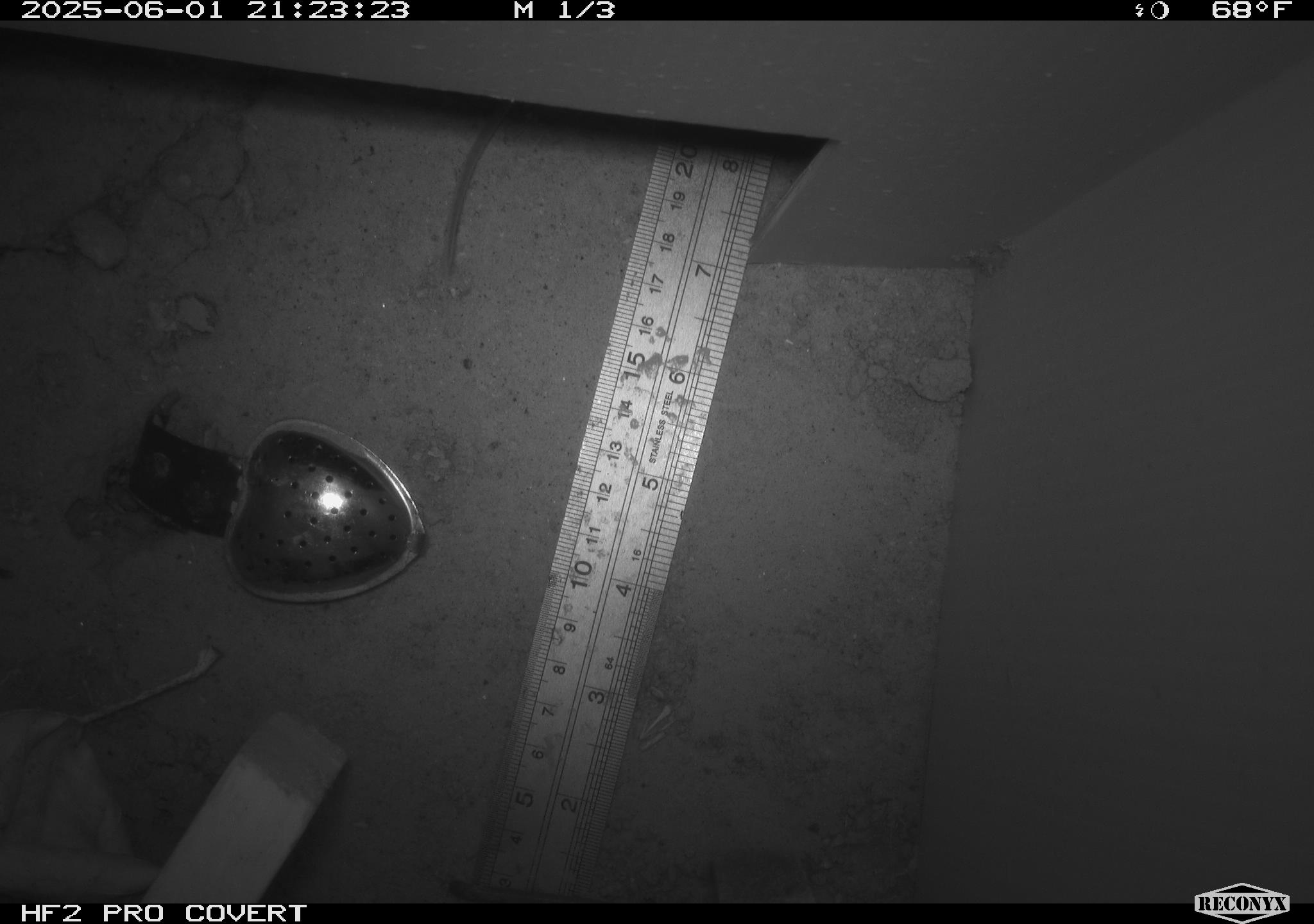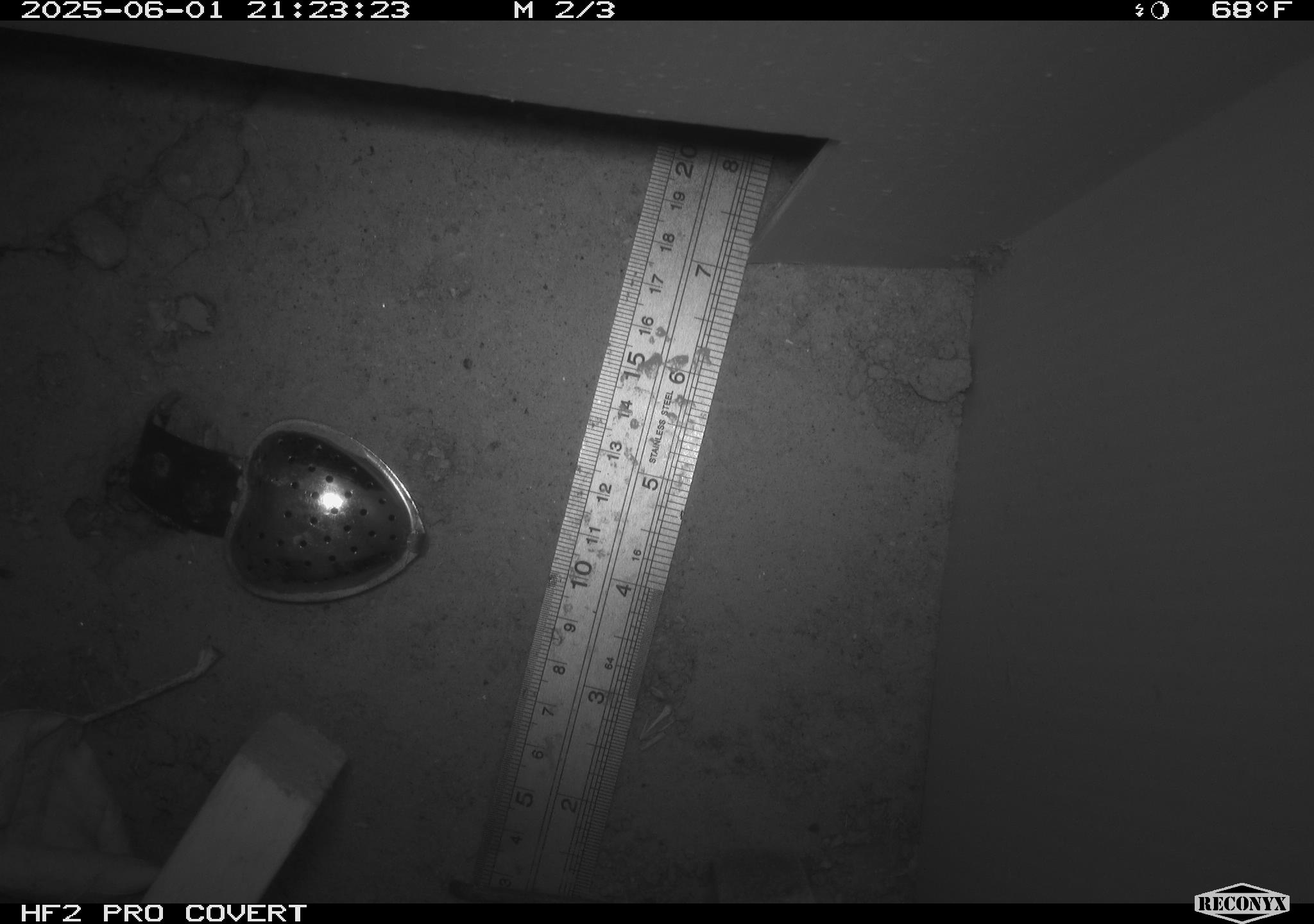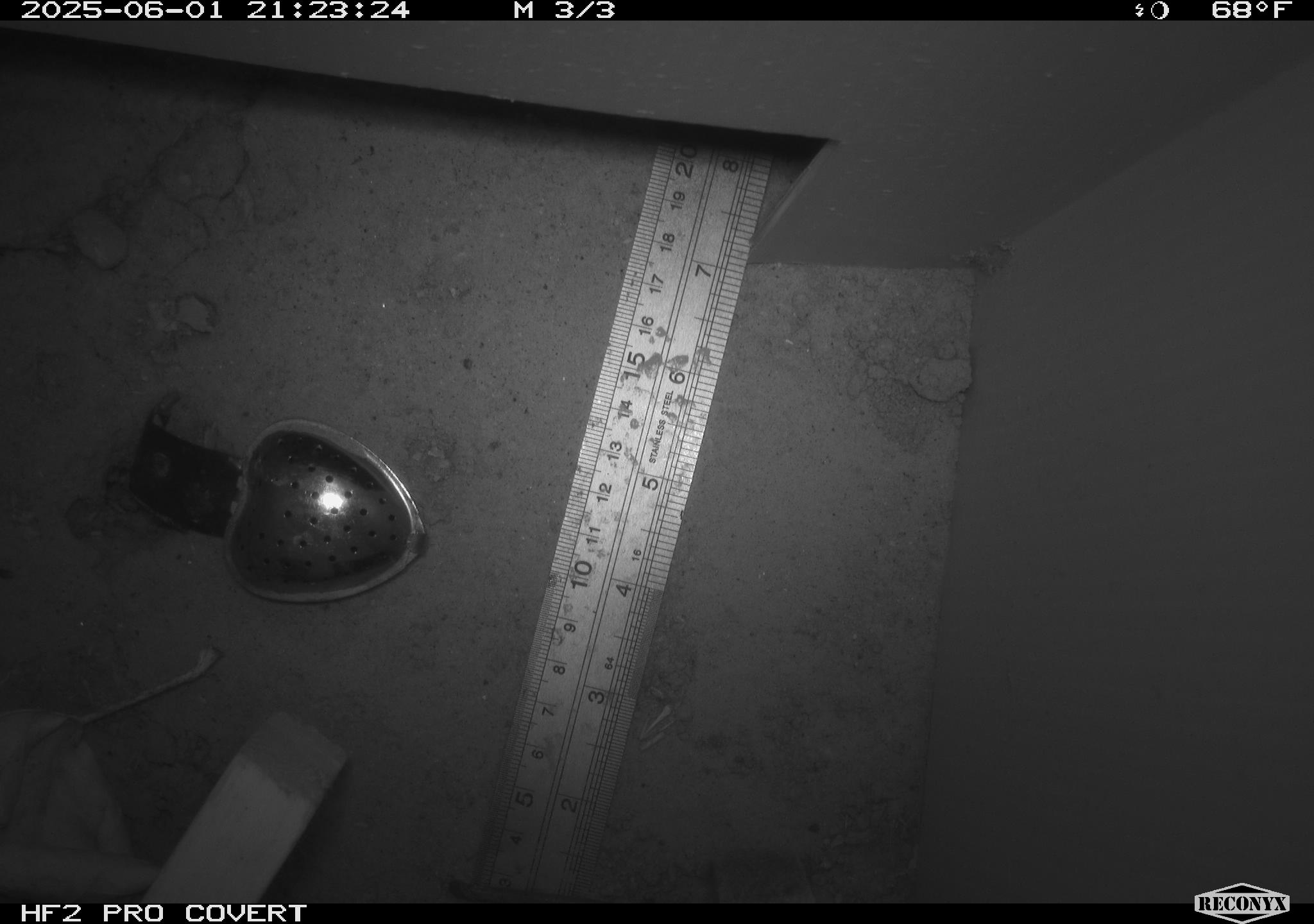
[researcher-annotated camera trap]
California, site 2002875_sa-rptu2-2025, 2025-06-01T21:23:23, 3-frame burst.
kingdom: Animalia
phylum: Chordata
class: Mammalia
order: Rodentia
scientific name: Rodentia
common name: rodent